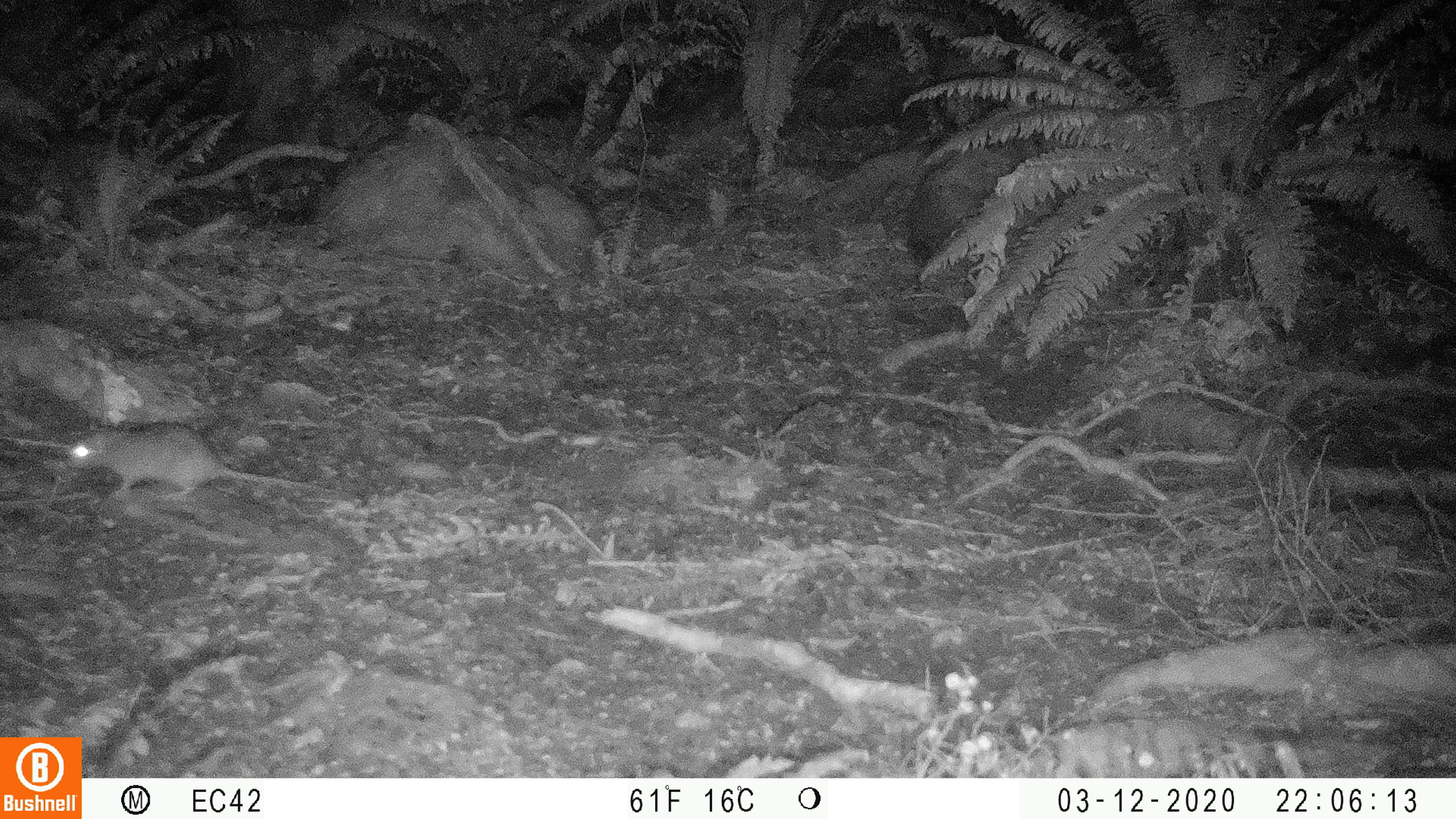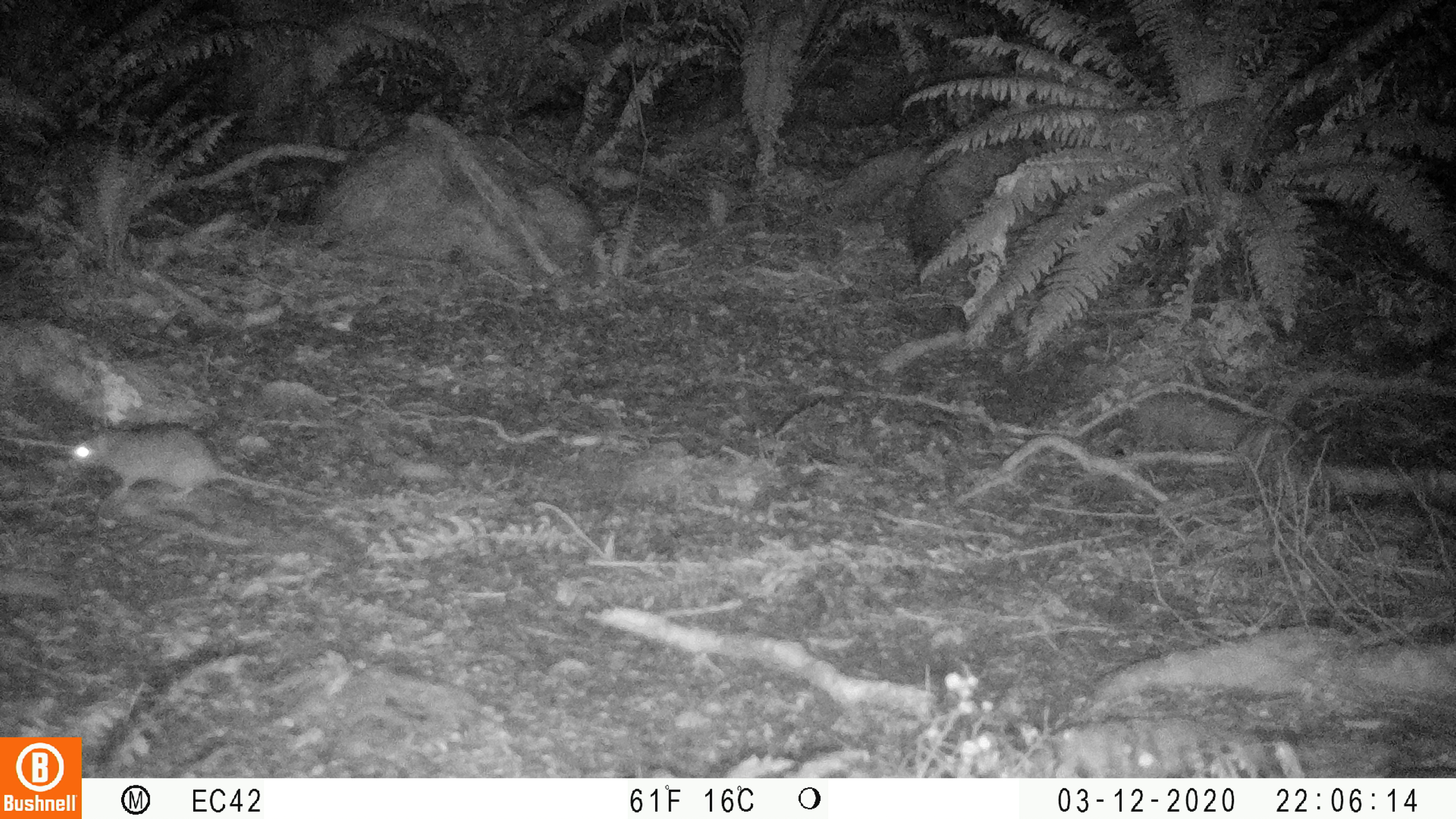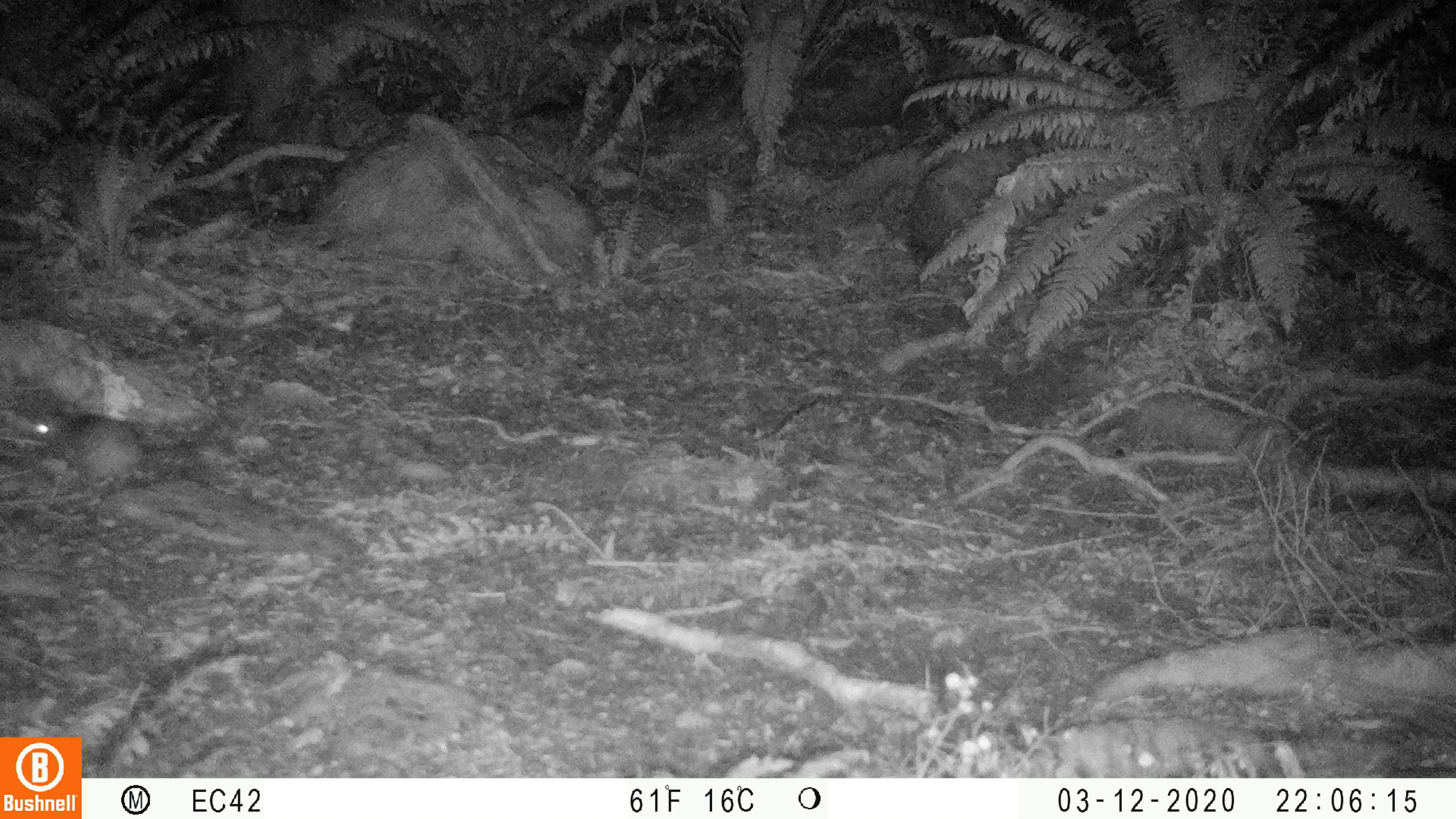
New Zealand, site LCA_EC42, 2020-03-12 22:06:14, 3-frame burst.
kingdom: Animalia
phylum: Chordata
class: Mammalia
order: Rodentia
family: Muridae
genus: Rattus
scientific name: Rattus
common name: rat